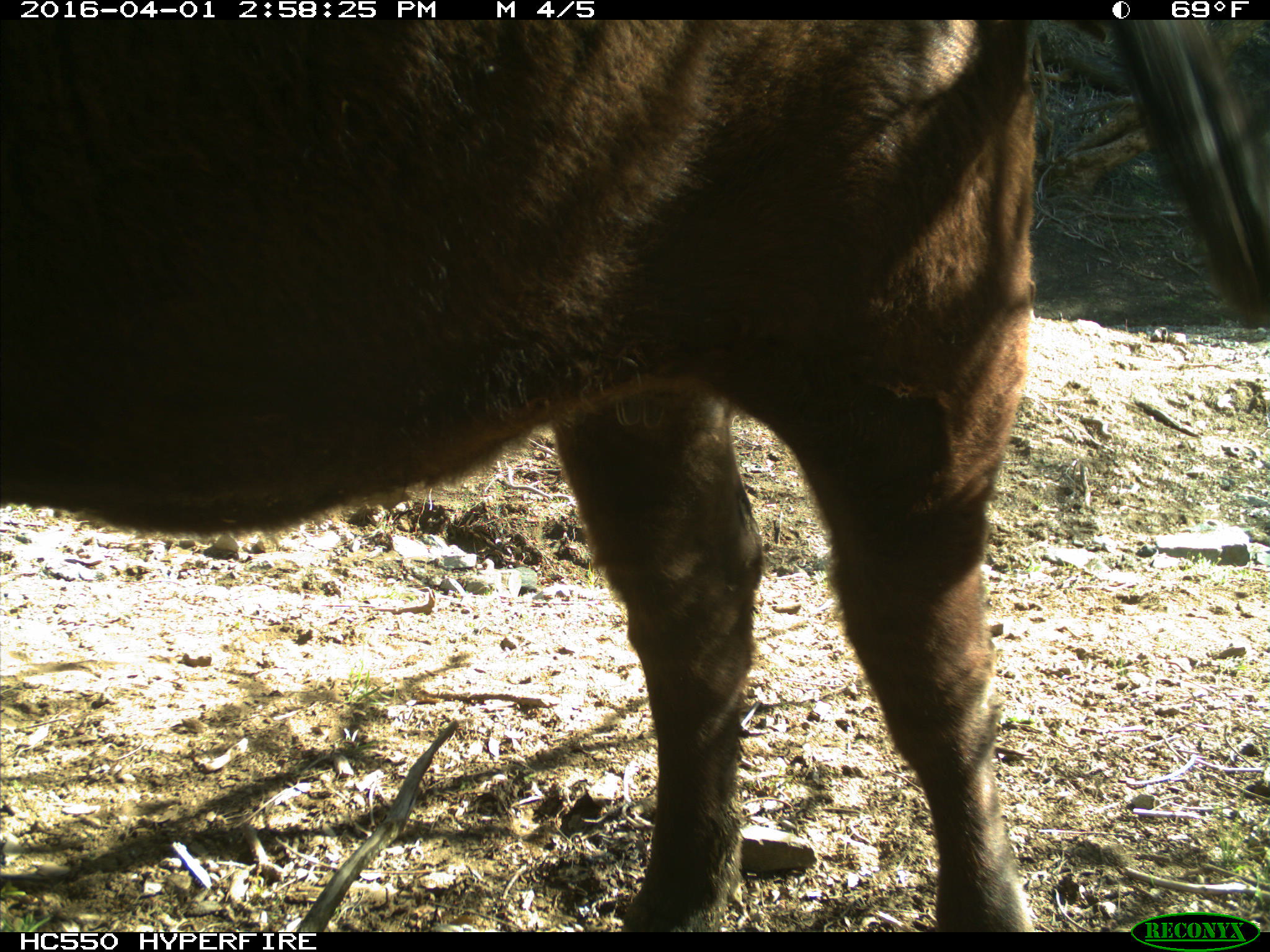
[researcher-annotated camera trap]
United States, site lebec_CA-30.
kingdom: Animalia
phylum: Chordata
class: Mammalia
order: Artiodactyla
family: Bovidae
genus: Bos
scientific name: Bos taurus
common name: domestic cow